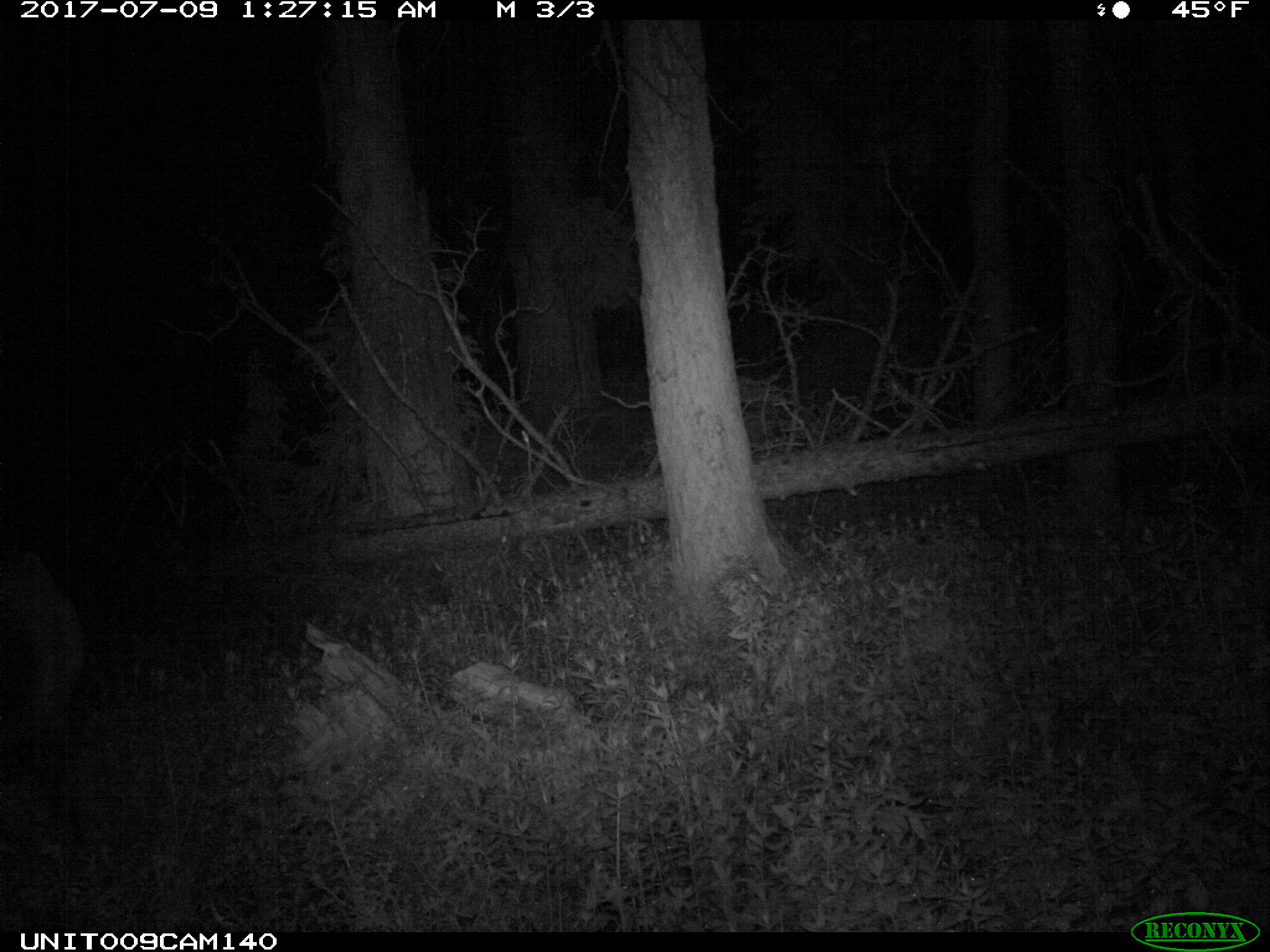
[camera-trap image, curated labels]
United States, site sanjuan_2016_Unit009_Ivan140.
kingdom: Animalia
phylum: Chordata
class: Mammalia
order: Artiodactyla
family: Cervidae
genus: Cervus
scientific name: Cervus elaphus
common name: red deer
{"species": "Cervus elaphus (red deer)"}